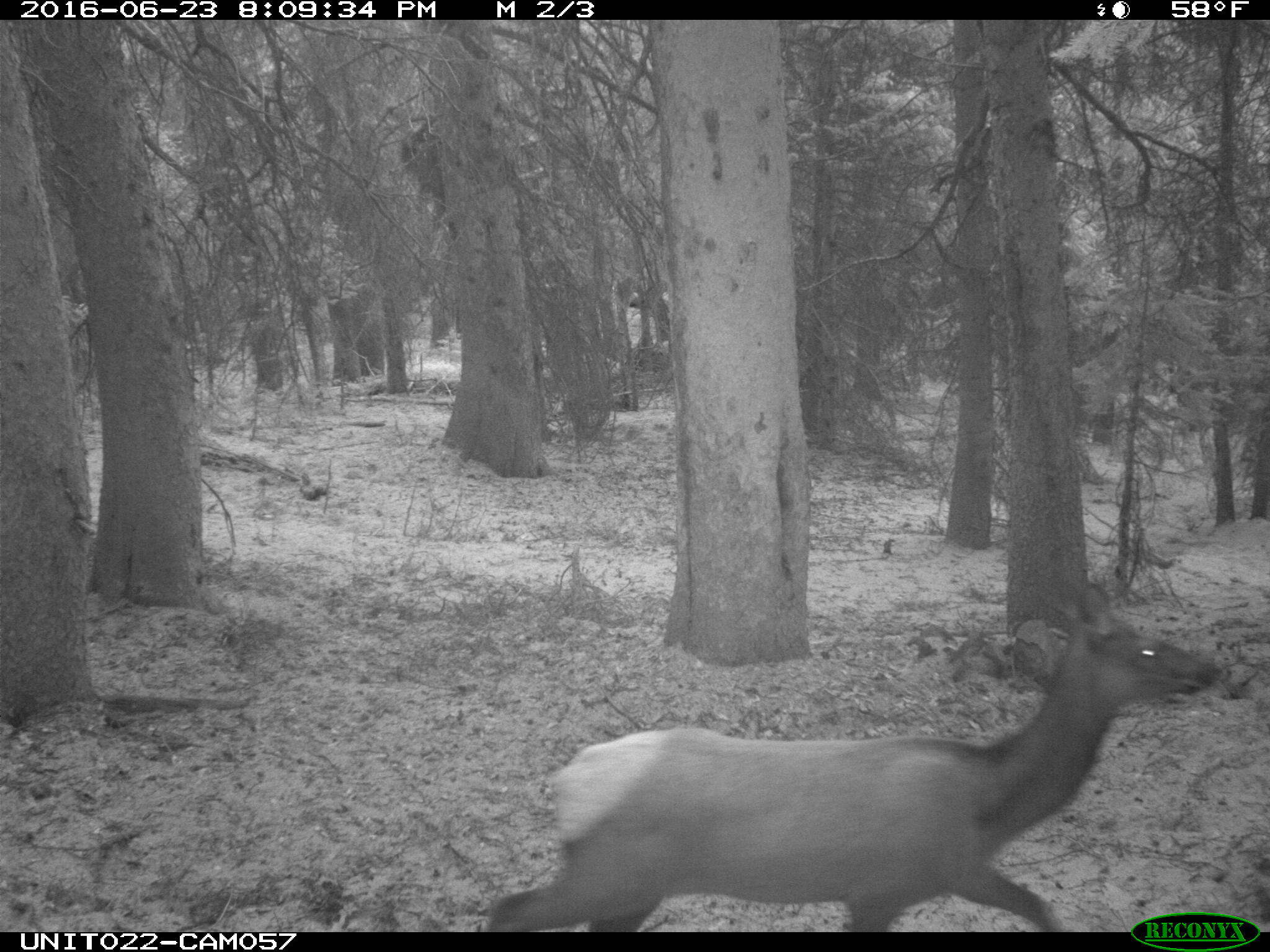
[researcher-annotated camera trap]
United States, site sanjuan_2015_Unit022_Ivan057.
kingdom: Animalia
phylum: Chordata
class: Mammalia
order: Artiodactyla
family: Cervidae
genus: Cervus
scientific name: Cervus elaphus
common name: red deer